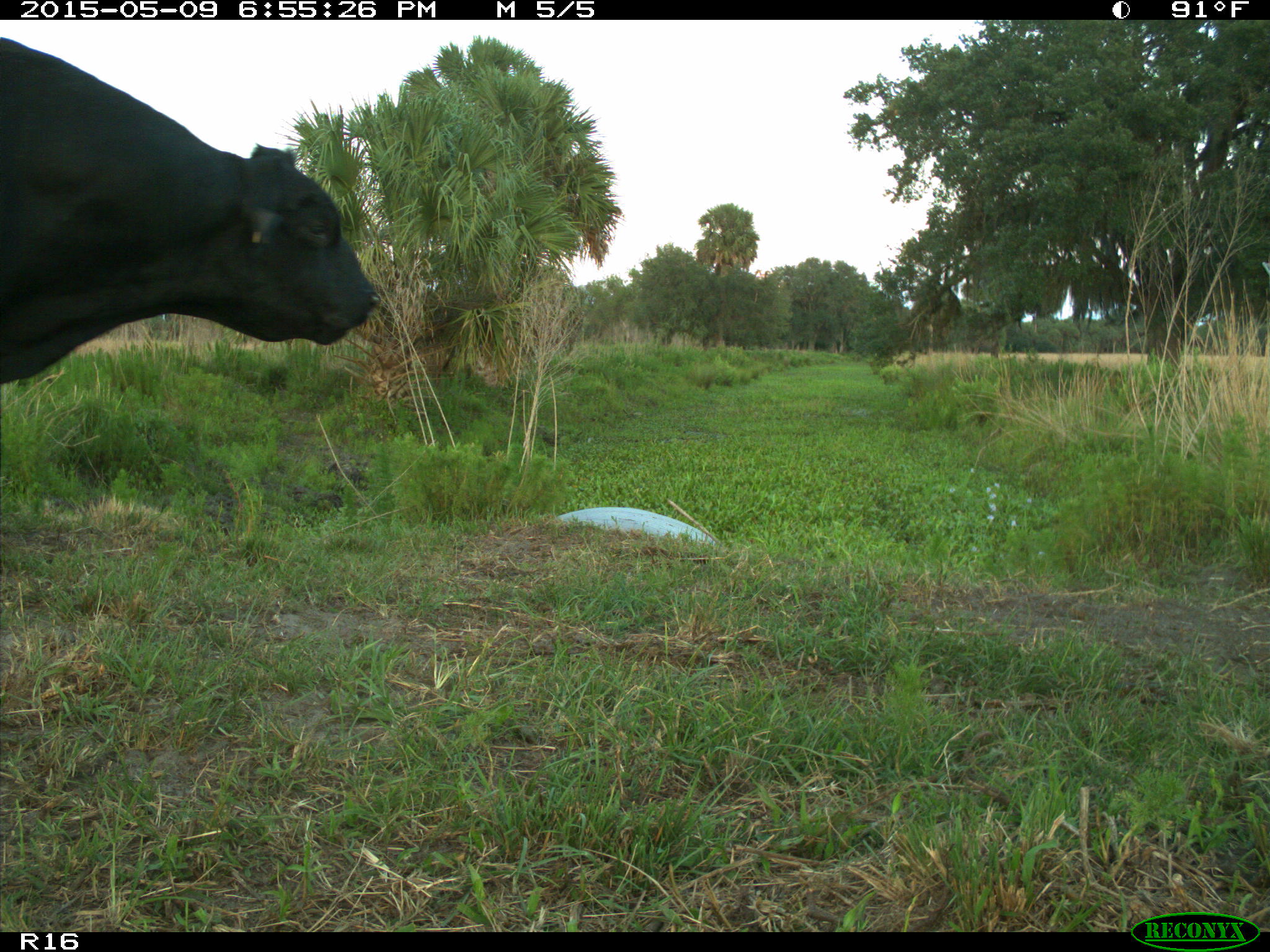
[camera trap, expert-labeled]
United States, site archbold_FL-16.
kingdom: Animalia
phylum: Chordata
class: Mammalia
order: Artiodactyla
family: Bovidae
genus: Bos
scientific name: Bos taurus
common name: domestic cow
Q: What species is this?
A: Bos taurus (domestic cow).